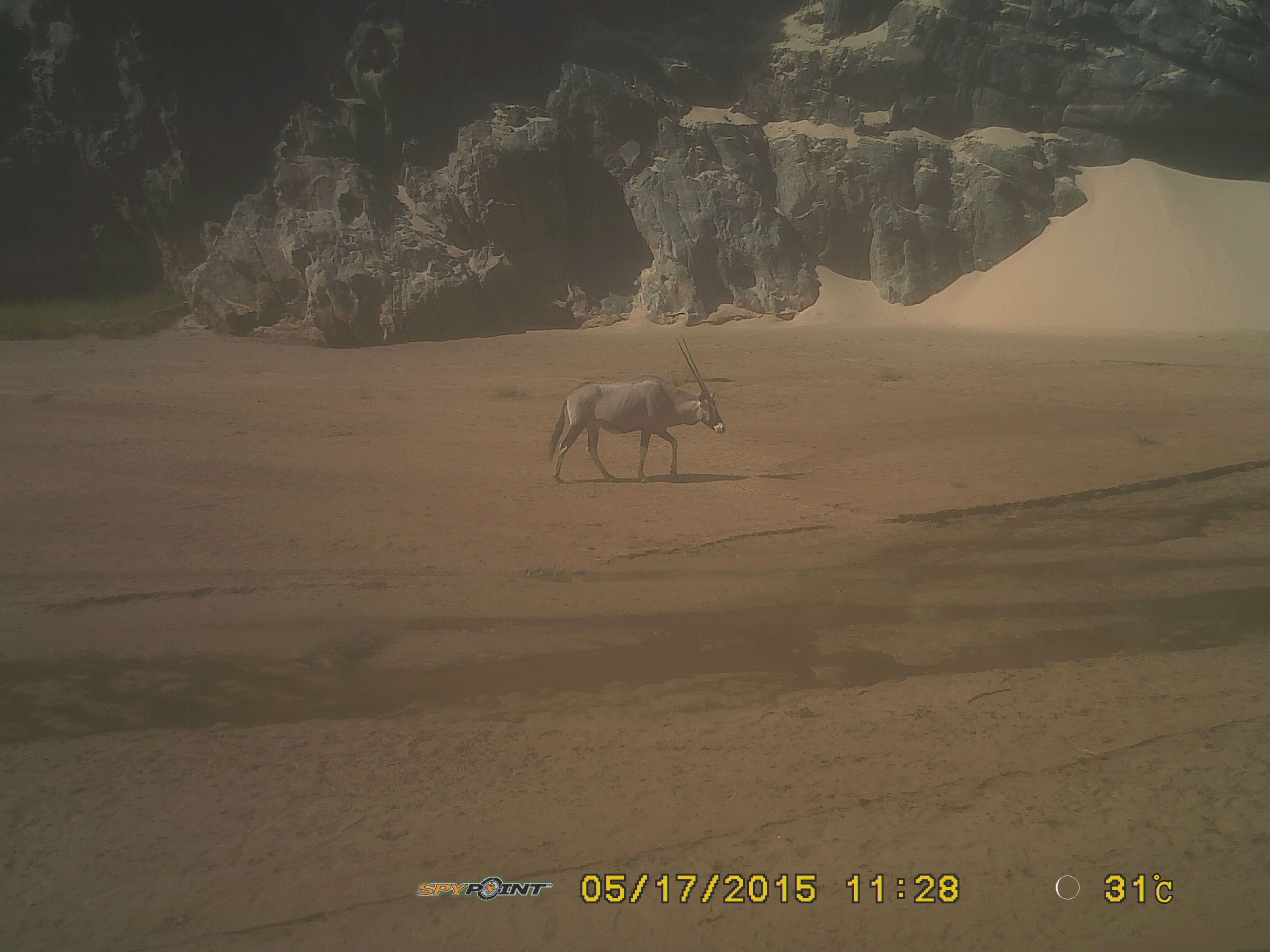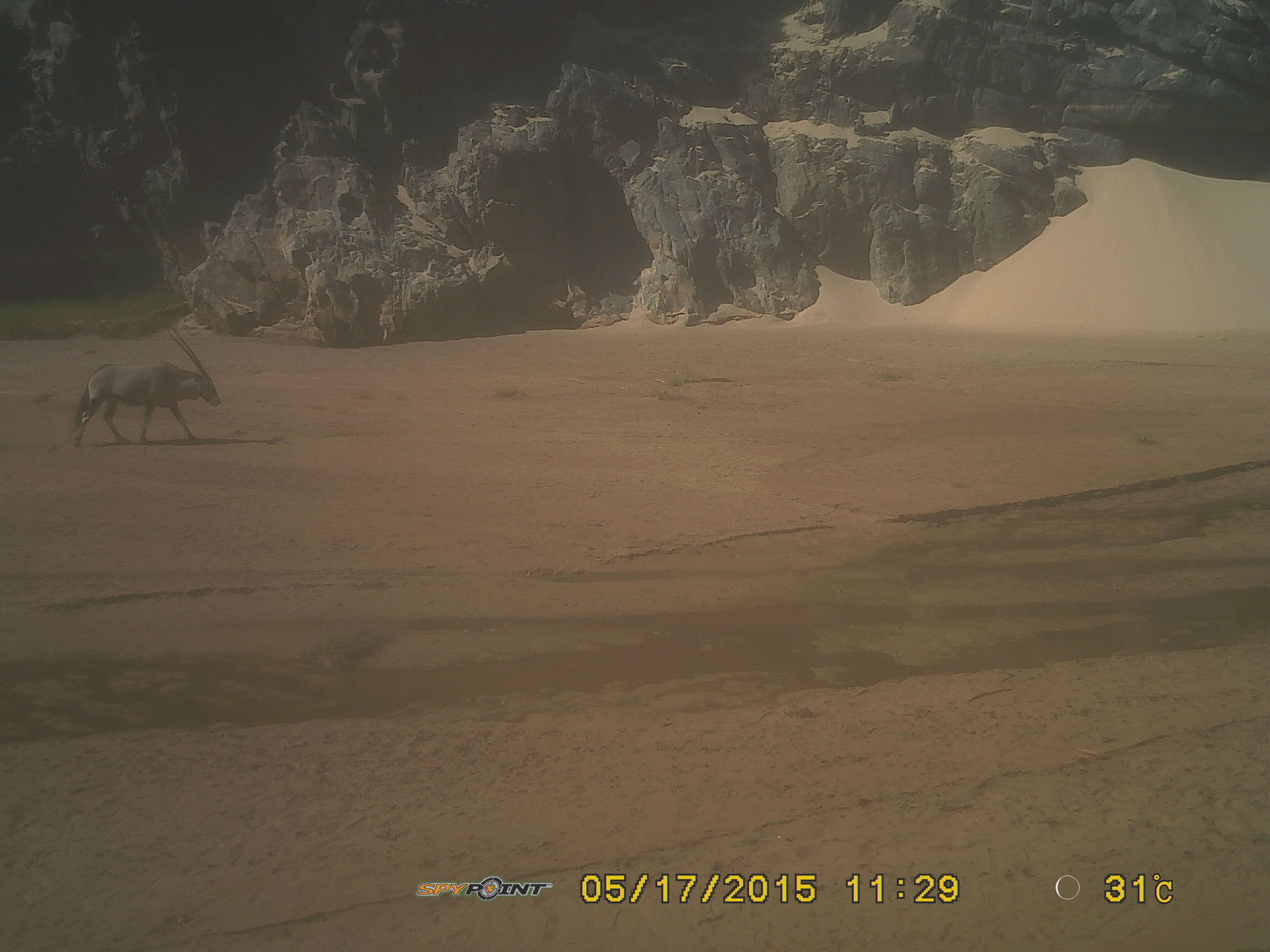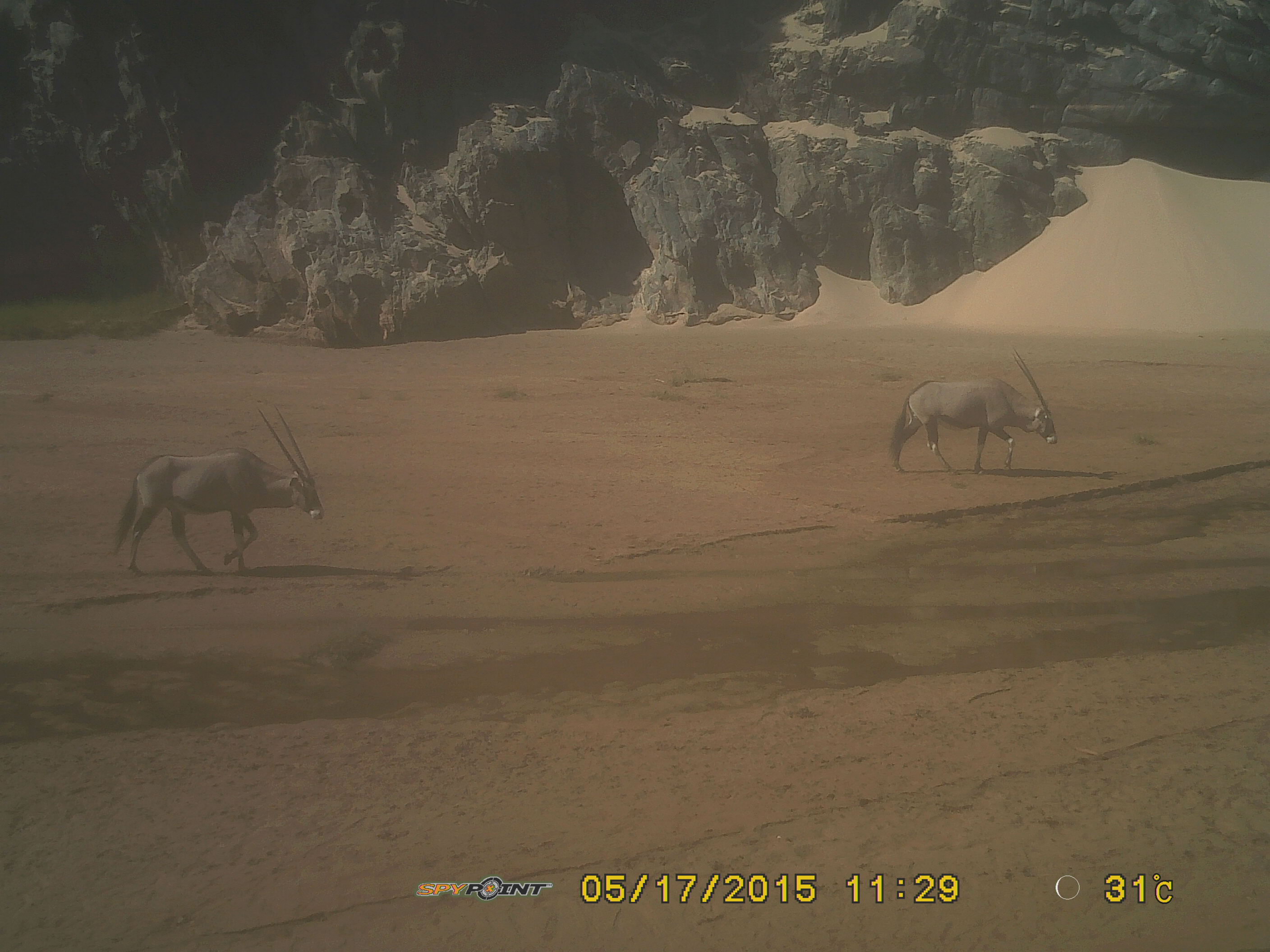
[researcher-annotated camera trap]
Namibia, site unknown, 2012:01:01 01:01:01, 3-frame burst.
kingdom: Animalia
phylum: Chordata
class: Mammalia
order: Artiodactyla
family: Bovidae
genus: Oryx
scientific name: Oryx gazella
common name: gemsbok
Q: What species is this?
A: Oryx gazella (gemsbok).